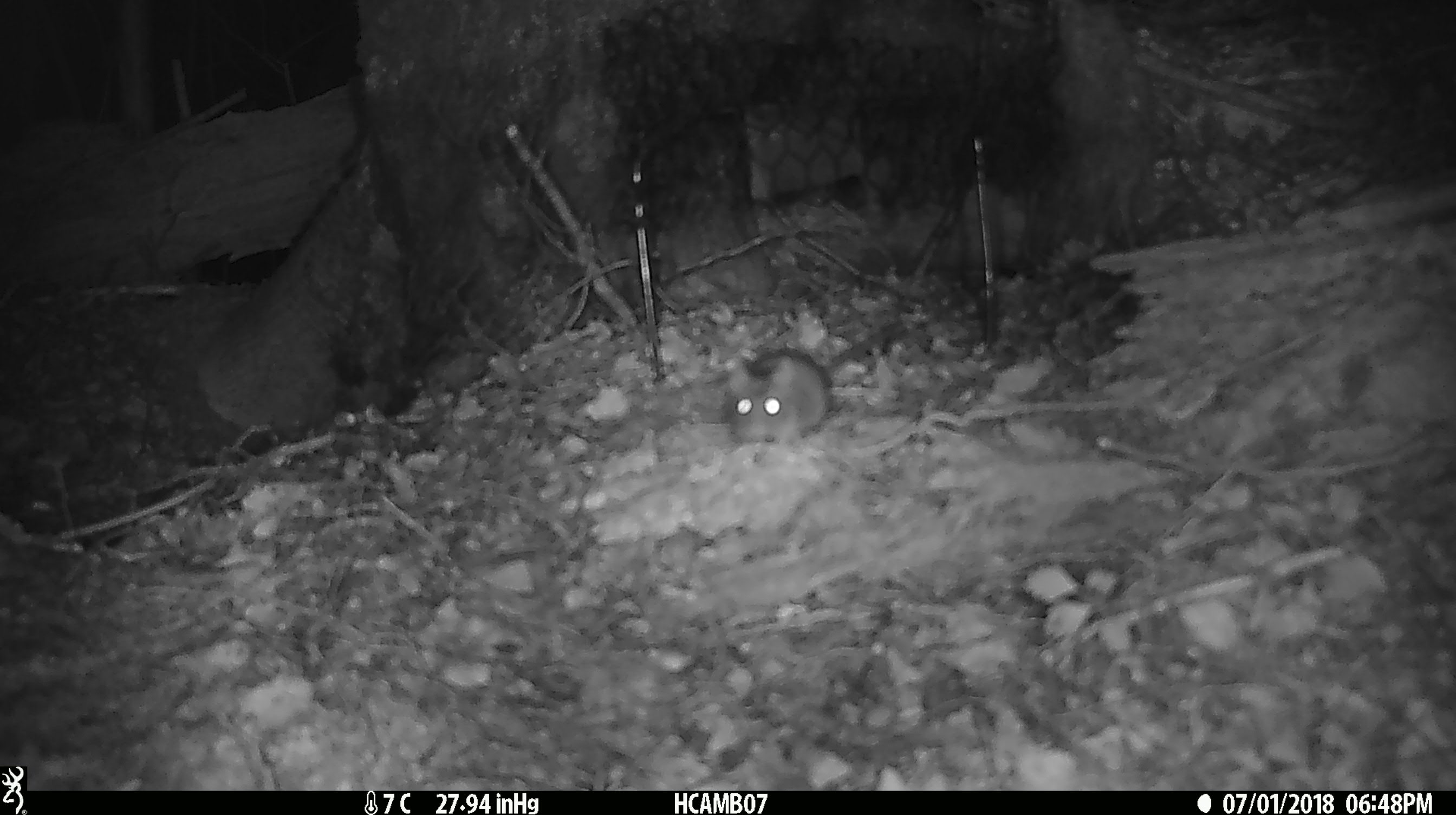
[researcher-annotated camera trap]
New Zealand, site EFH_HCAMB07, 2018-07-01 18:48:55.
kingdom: Animalia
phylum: Chordata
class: Mammalia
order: Rodentia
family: Muridae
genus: Mus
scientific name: Mus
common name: mouse